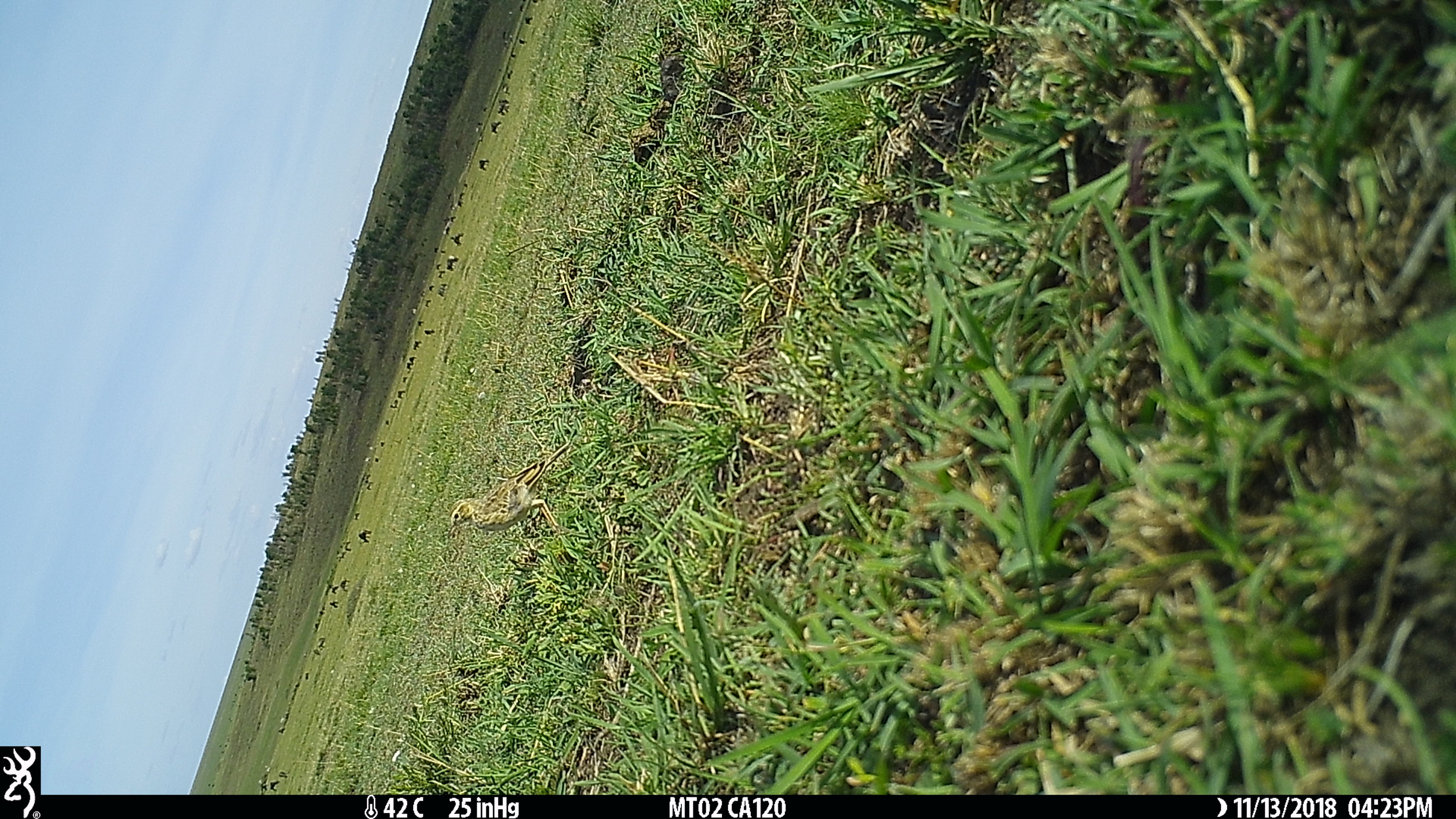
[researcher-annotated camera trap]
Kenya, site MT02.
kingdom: Animalia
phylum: Chordata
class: Aves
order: Passeriformes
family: Motacillidae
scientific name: Motacillidae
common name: pipit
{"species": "pipit (Motacillidae)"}